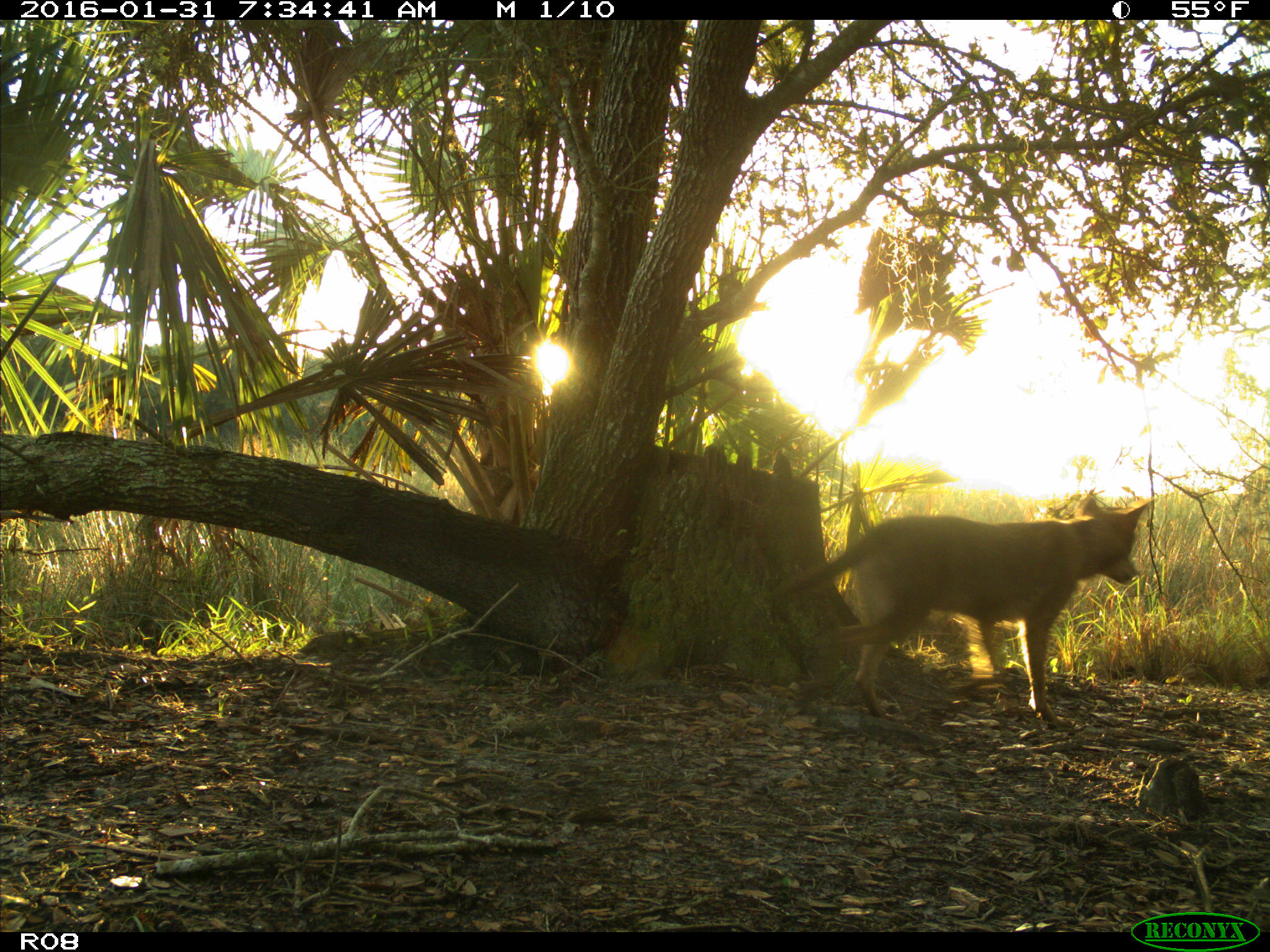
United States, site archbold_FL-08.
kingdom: Animalia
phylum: Chordata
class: Mammalia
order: Carnivora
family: Canidae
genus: Canis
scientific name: Canis latrans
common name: coyote